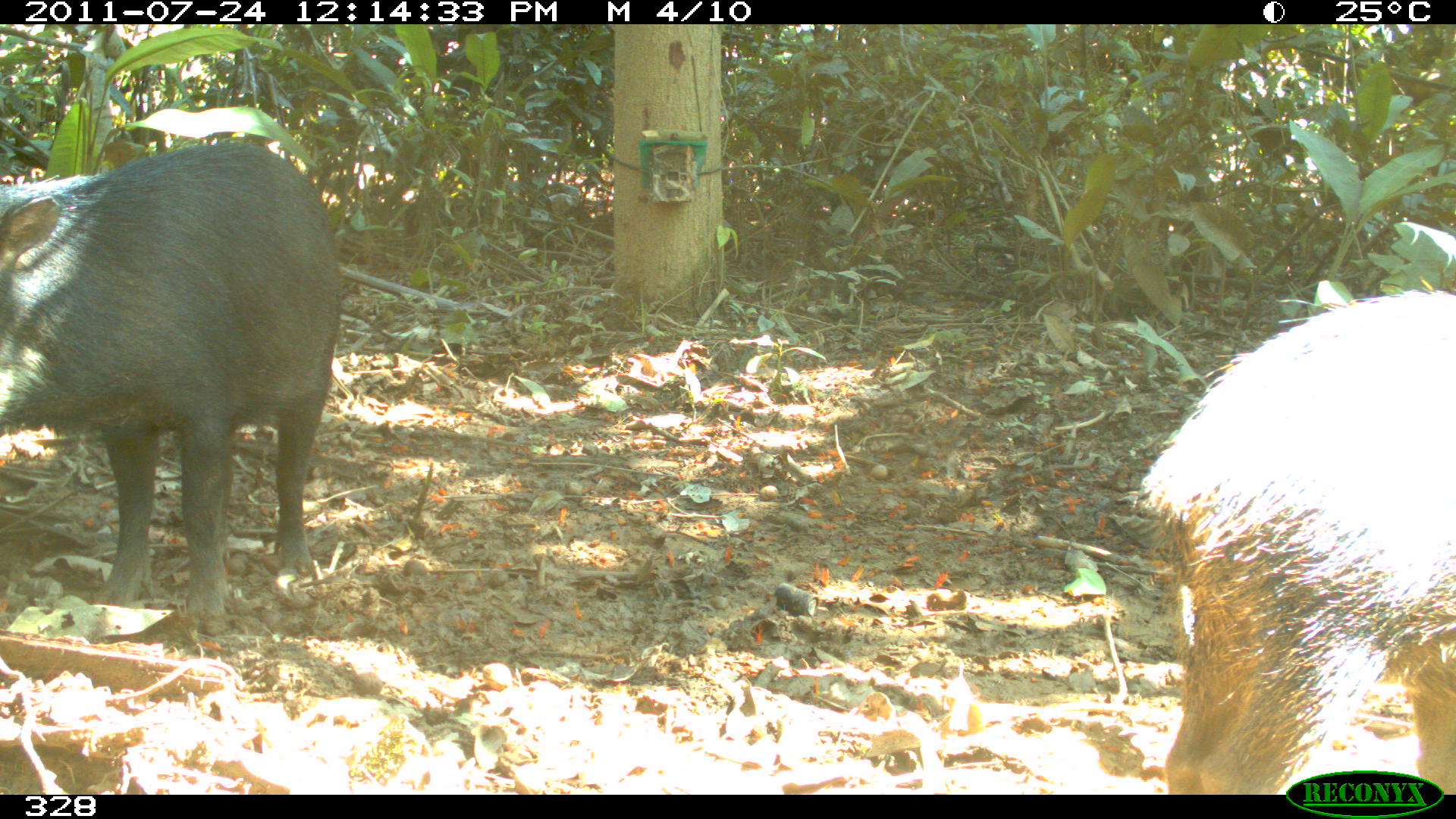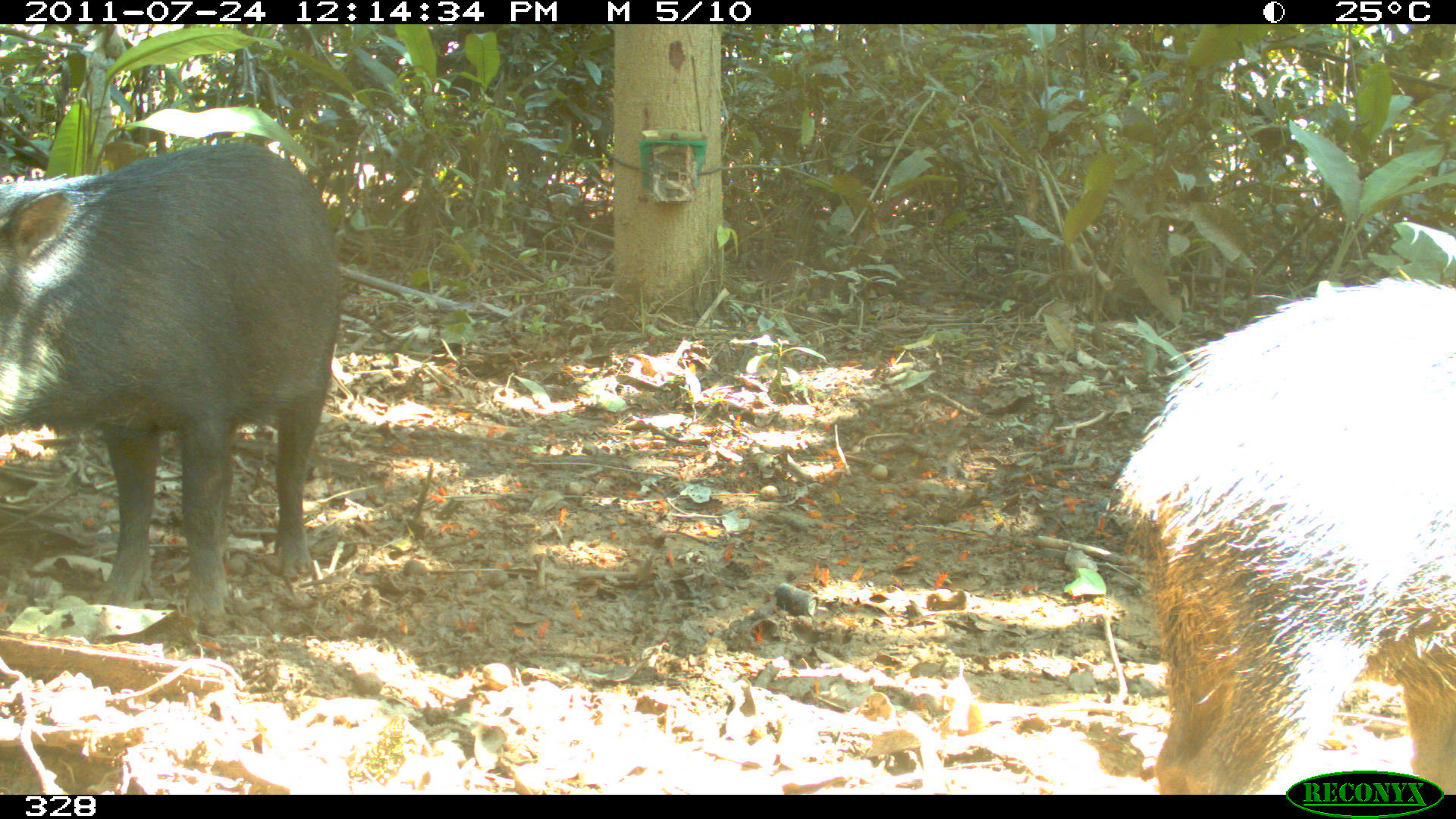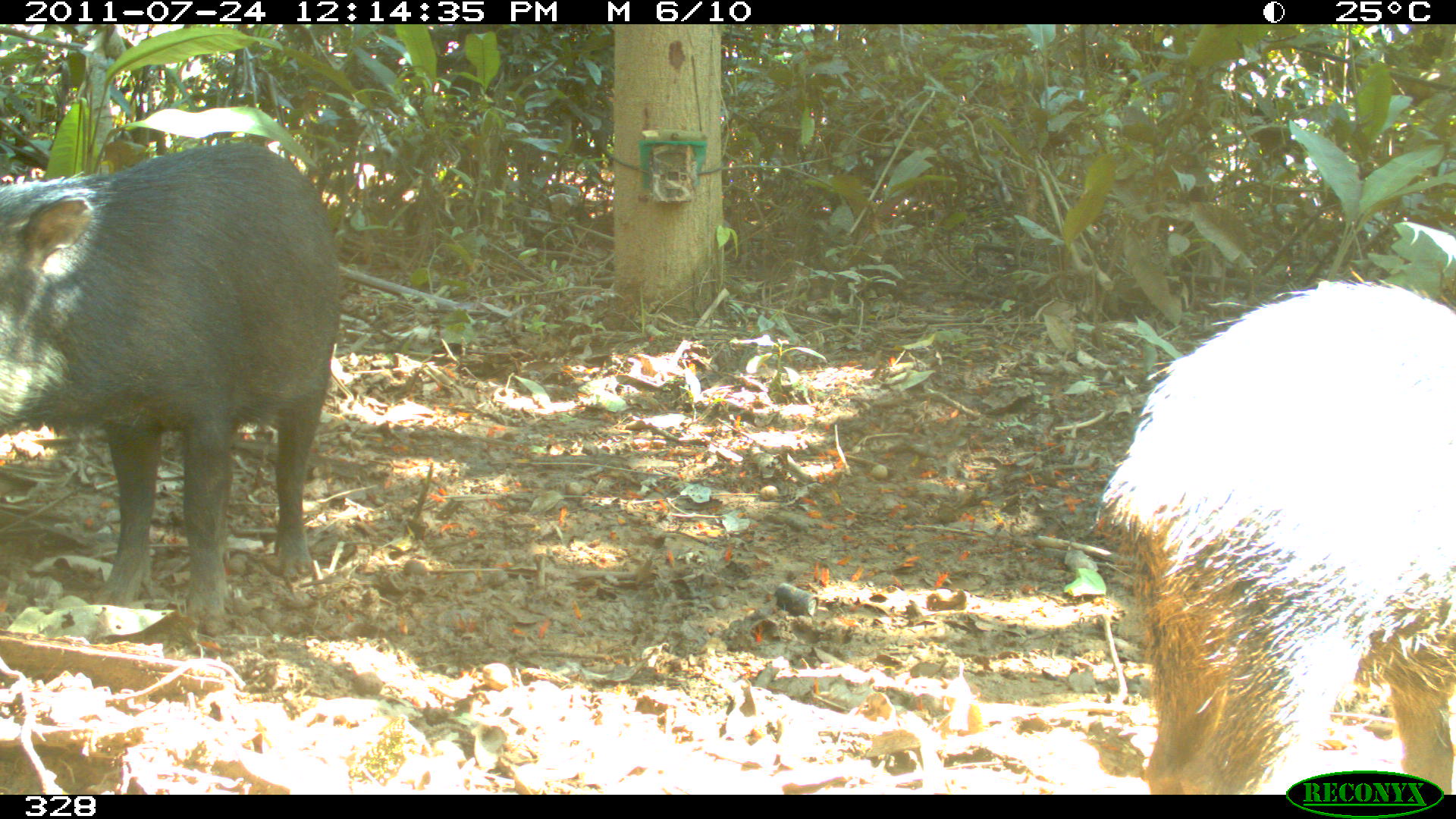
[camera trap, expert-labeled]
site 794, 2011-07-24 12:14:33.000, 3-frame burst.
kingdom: Animalia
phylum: Chordata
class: Mammalia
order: Artiodactyla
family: Tayassuidae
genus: Tayassu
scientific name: Tayassu pecari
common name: white-lipped peccary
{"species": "Tayassu pecari (white-lipped peccary)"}